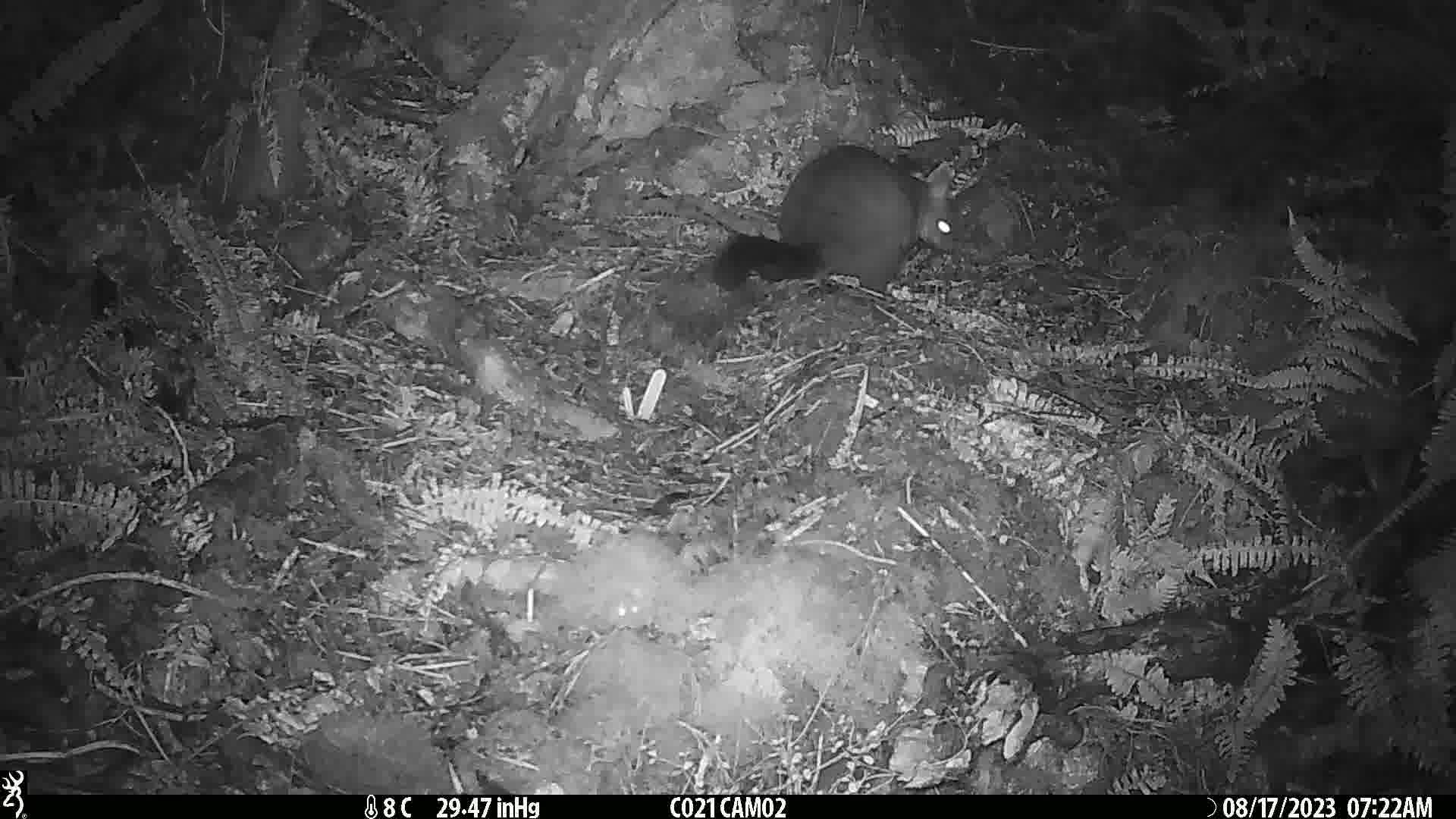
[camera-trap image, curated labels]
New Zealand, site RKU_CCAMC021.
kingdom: Animalia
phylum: Chordata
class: Mammalia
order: Diprotodontia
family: Phalangeridae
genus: Trichosurus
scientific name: Trichosurus vulpecula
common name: common brushtail possum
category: possum